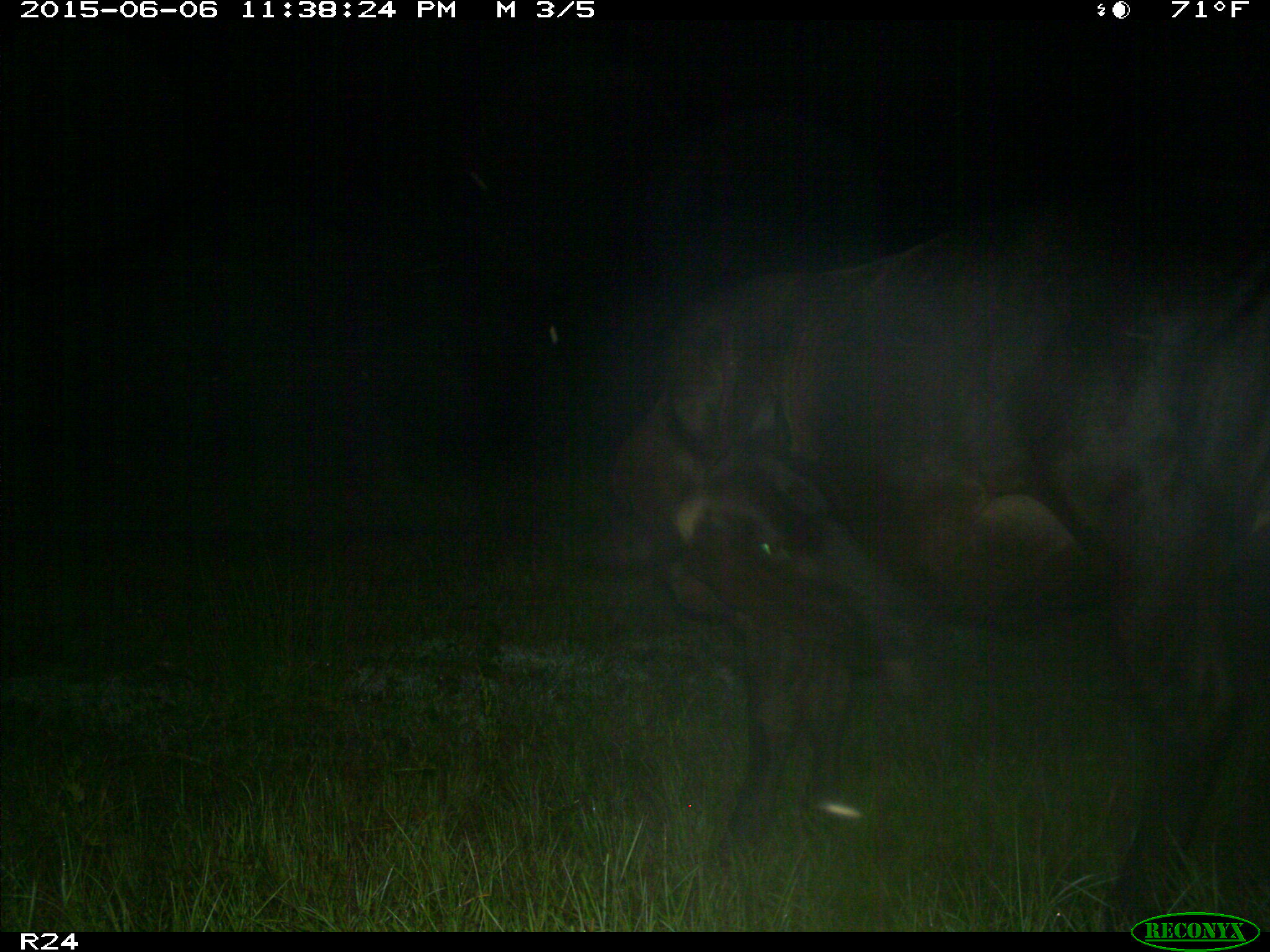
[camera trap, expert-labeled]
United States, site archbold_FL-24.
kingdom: Animalia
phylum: Chordata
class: Mammalia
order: Artiodactyla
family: Bovidae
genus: Bos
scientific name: Bos taurus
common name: domestic cow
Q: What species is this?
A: Bos taurus (domestic cow).